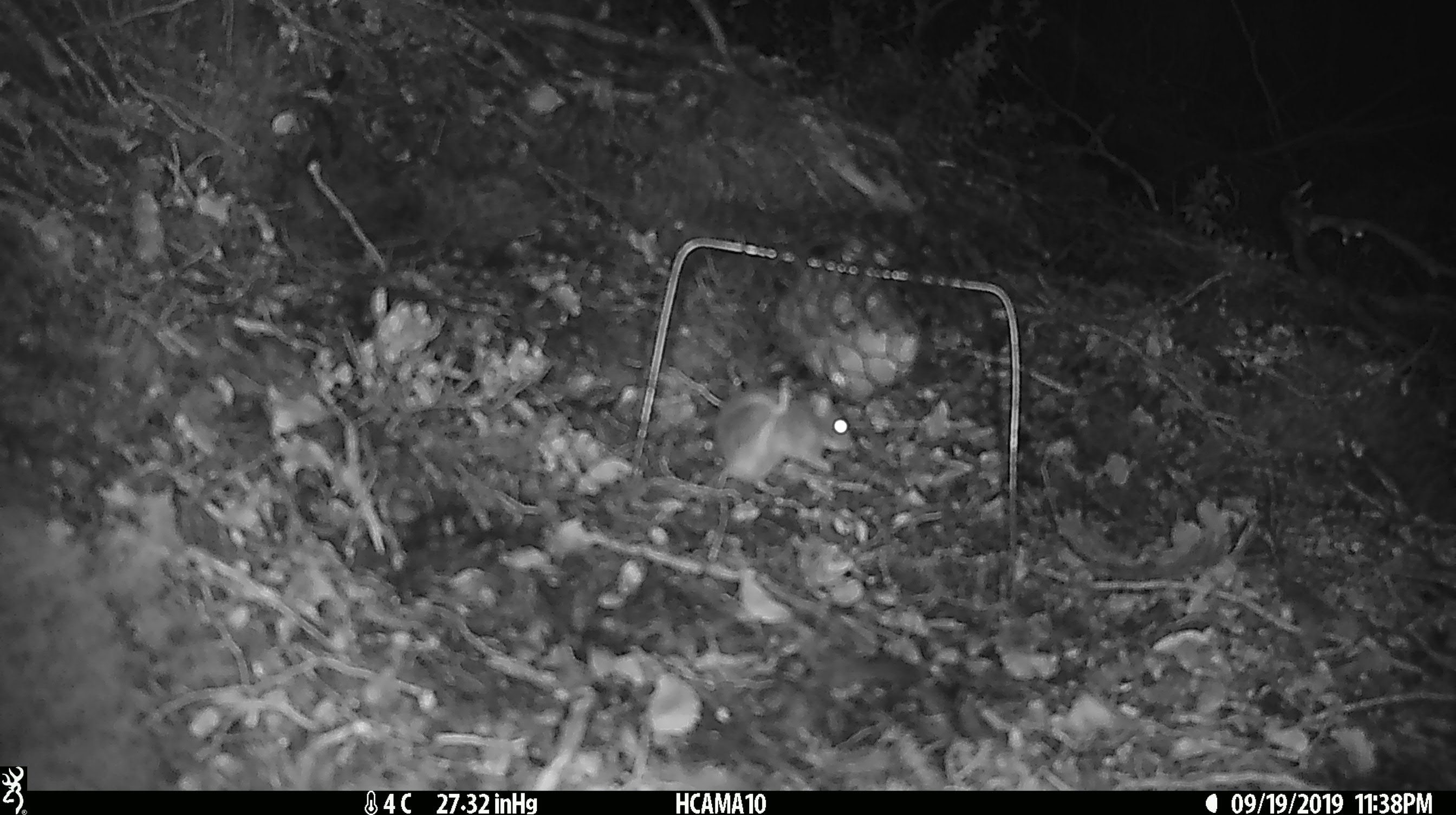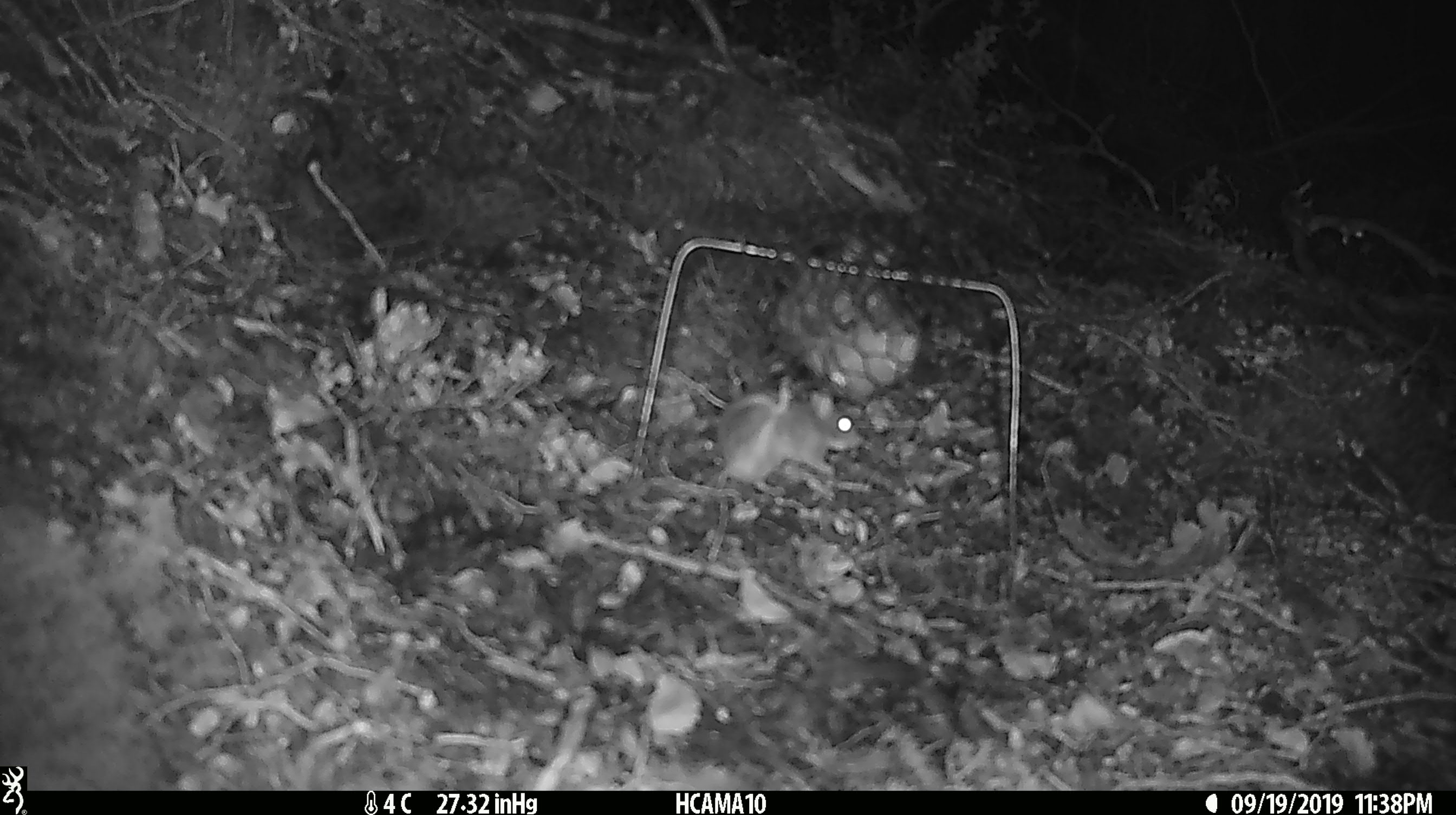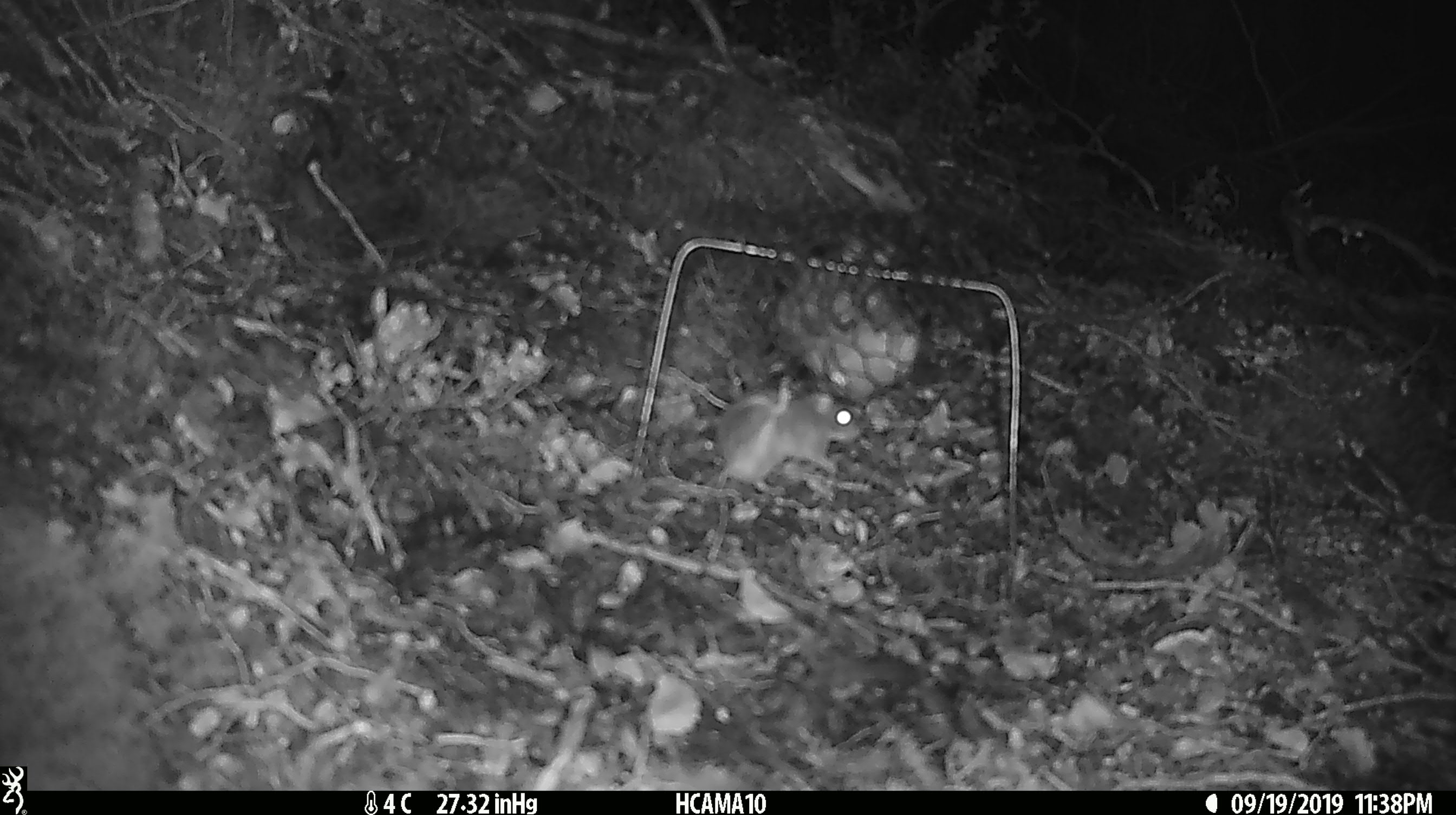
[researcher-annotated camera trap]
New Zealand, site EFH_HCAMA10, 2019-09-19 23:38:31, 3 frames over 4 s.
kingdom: Animalia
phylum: Chordata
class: Mammalia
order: Rodentia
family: Muridae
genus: Mus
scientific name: Mus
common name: mouse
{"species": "mouse (Mus)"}